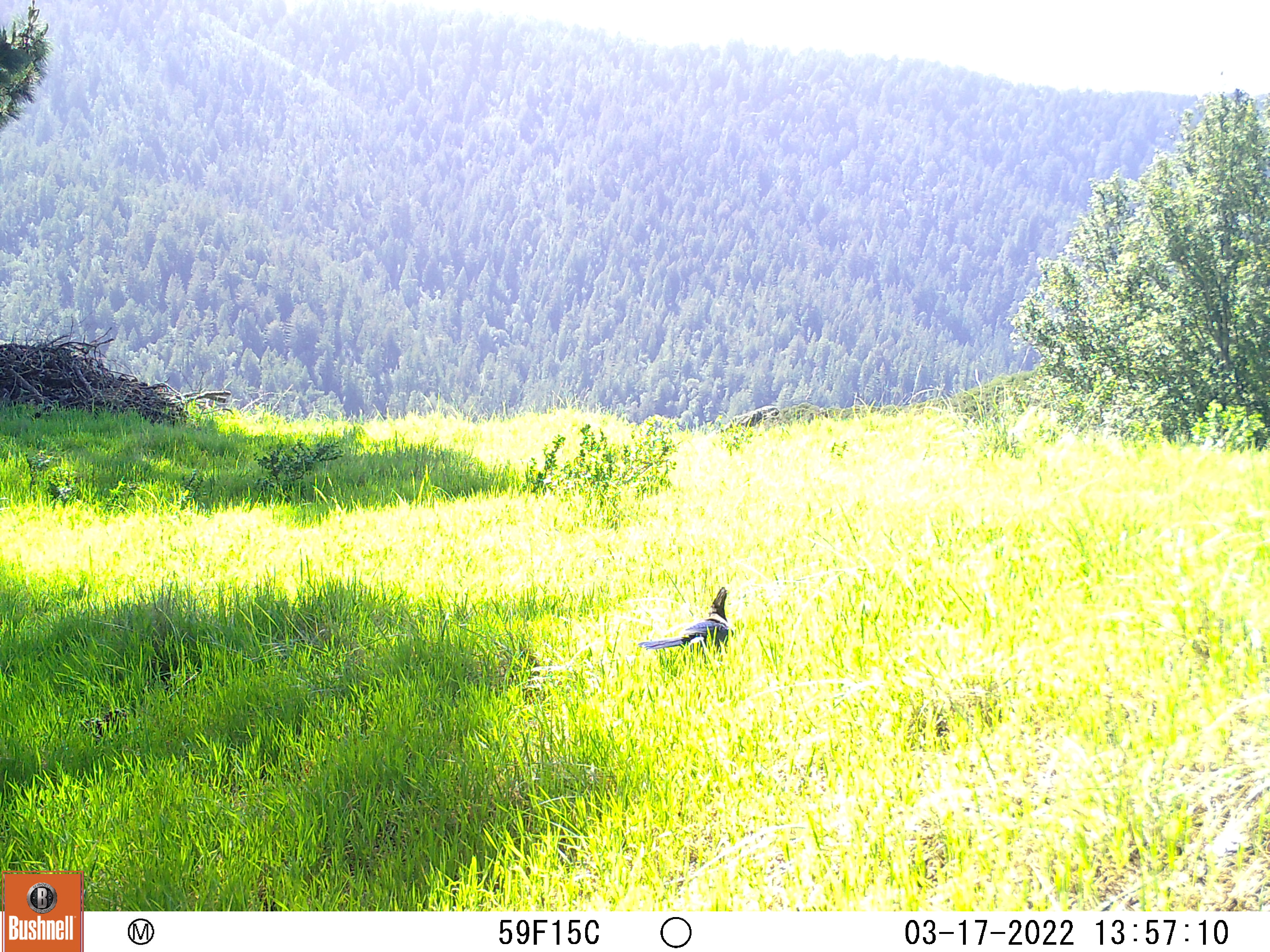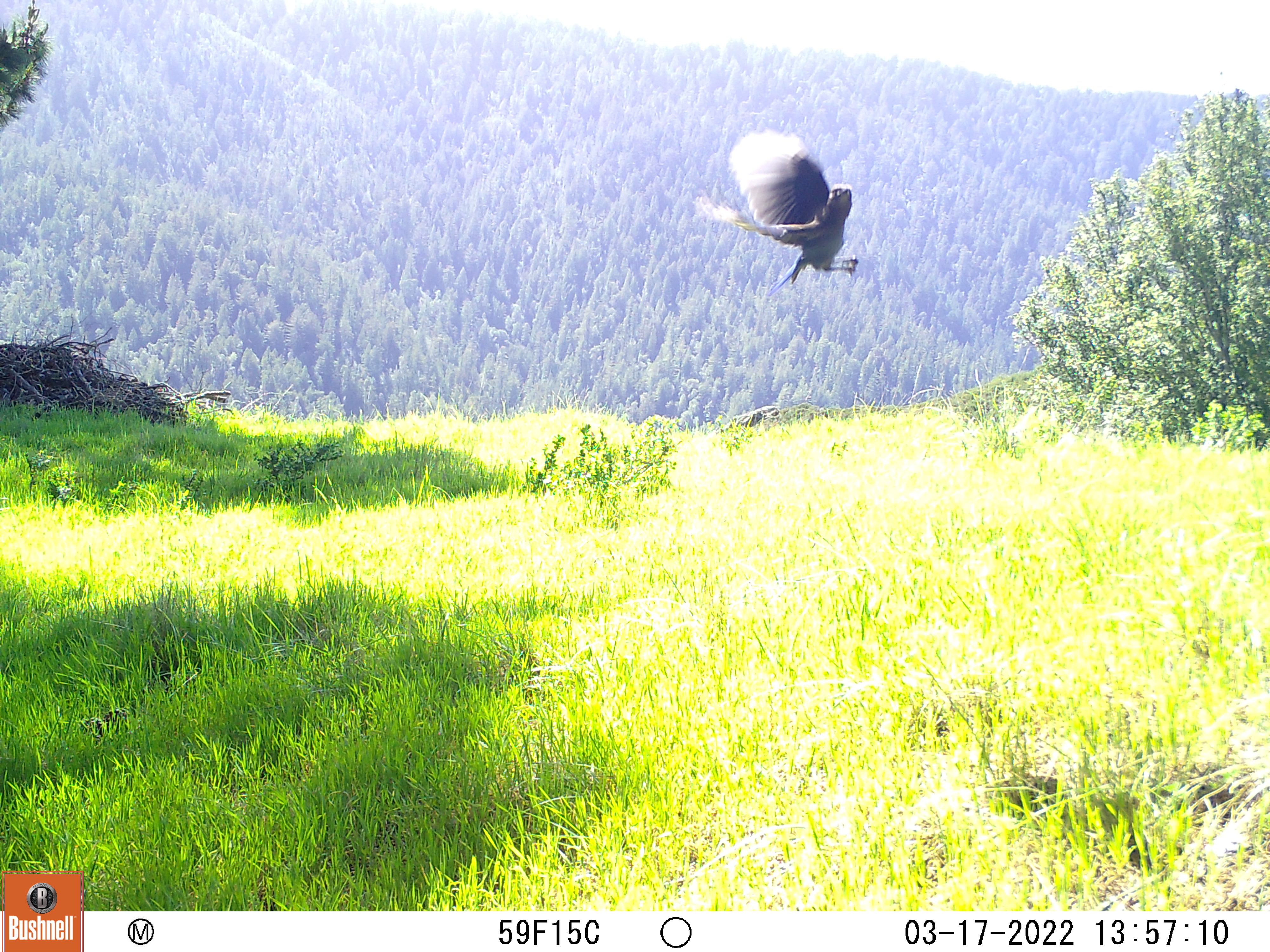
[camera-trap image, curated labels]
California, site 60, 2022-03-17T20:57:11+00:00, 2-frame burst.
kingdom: Animalia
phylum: Chordata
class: Aves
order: Passeriformes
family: Corvidae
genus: Cyanocitta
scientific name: Cyanocitta stelleri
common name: steller's jay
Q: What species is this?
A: Steller's jay (Cyanocitta stelleri).